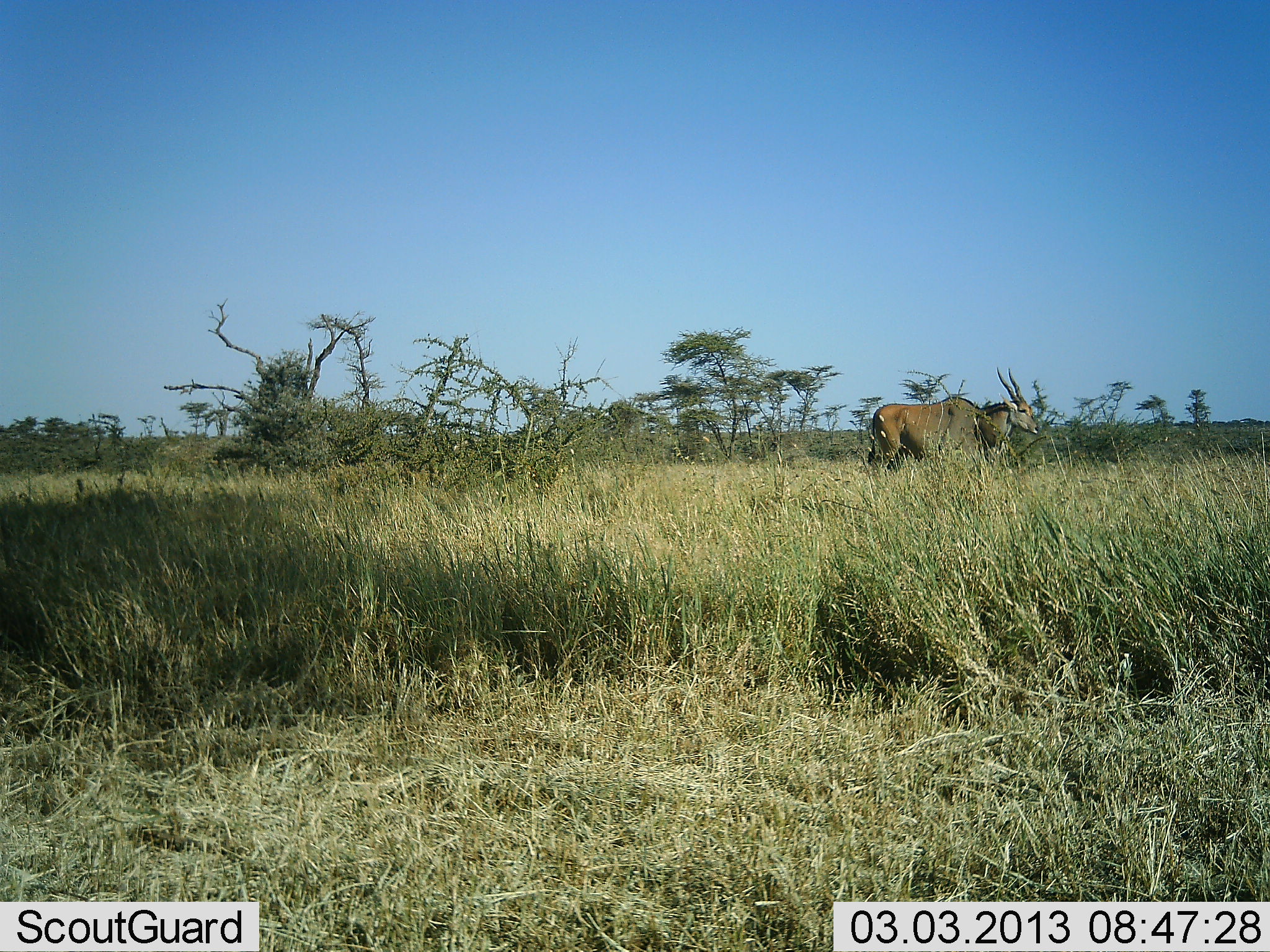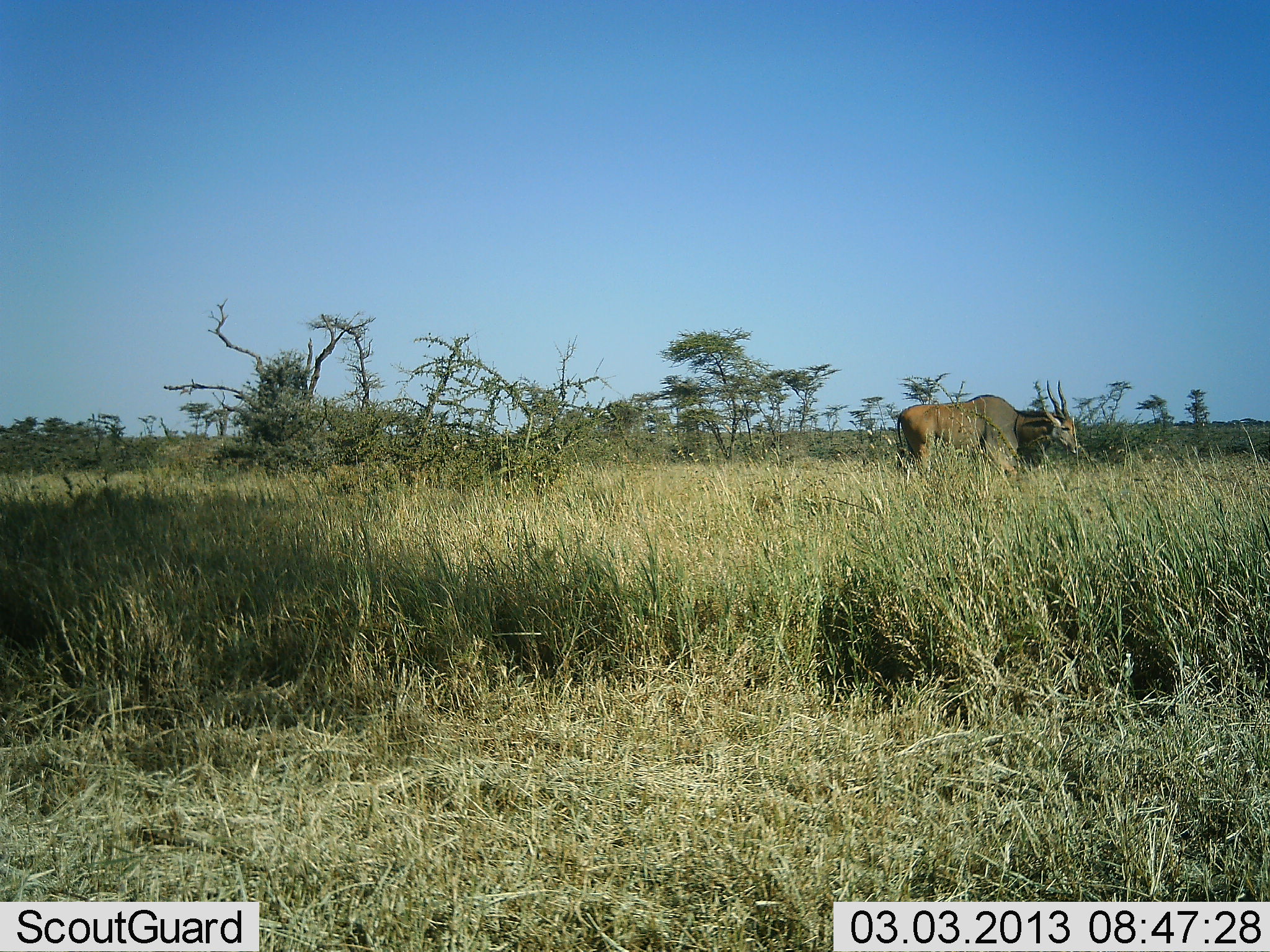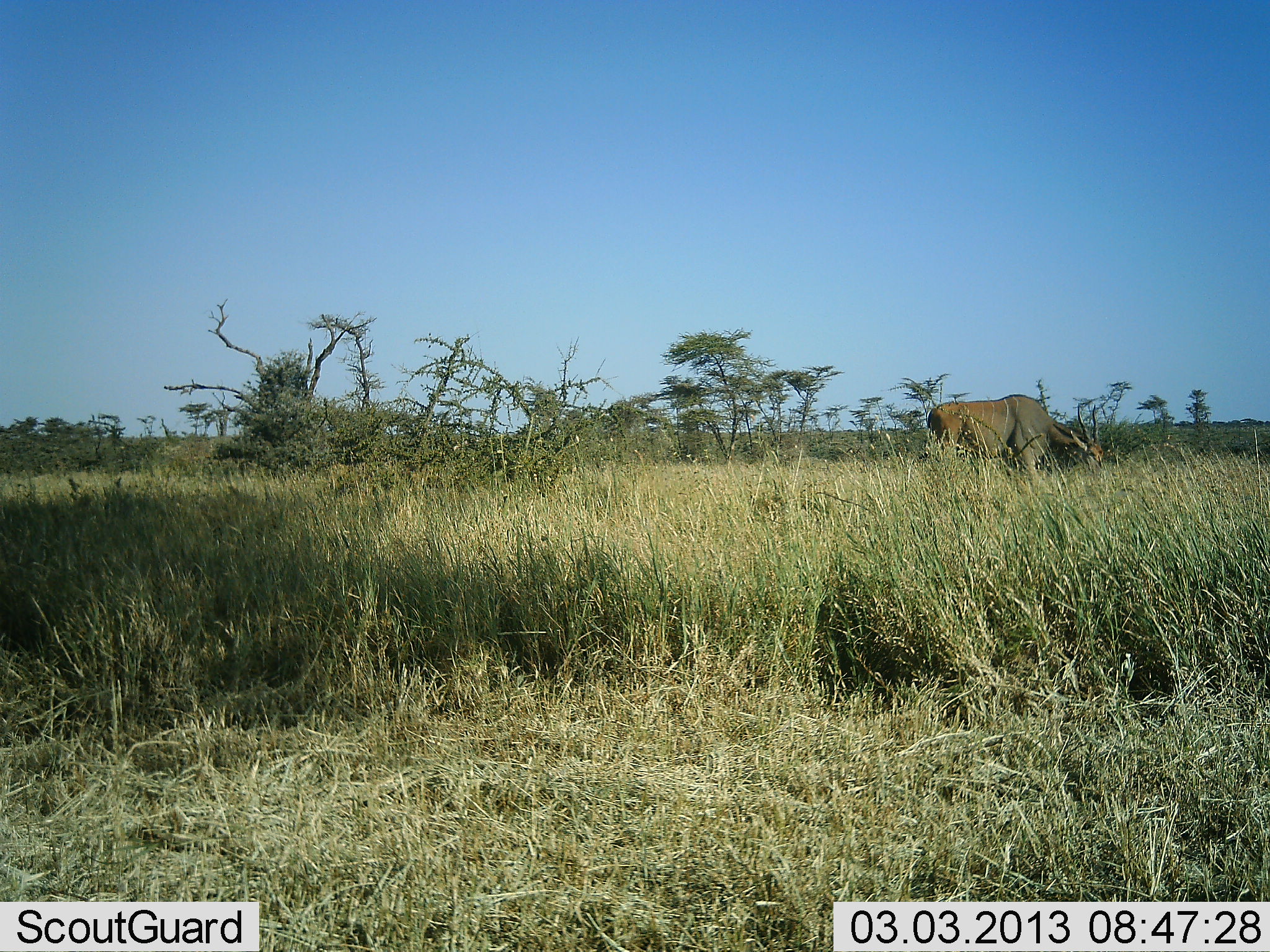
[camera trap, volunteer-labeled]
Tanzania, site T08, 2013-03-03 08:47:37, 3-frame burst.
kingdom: Animalia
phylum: Chordata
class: Mammalia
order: Artiodactyla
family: Bovidae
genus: Tragelaphus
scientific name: Tragelaphus oryx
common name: eland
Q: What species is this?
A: Eland (Tragelaphus oryx).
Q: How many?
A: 1.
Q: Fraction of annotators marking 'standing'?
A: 14%.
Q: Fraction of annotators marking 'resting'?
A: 0%.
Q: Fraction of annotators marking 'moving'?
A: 67%.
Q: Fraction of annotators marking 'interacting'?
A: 0%.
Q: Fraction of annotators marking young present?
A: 0%.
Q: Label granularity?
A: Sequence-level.